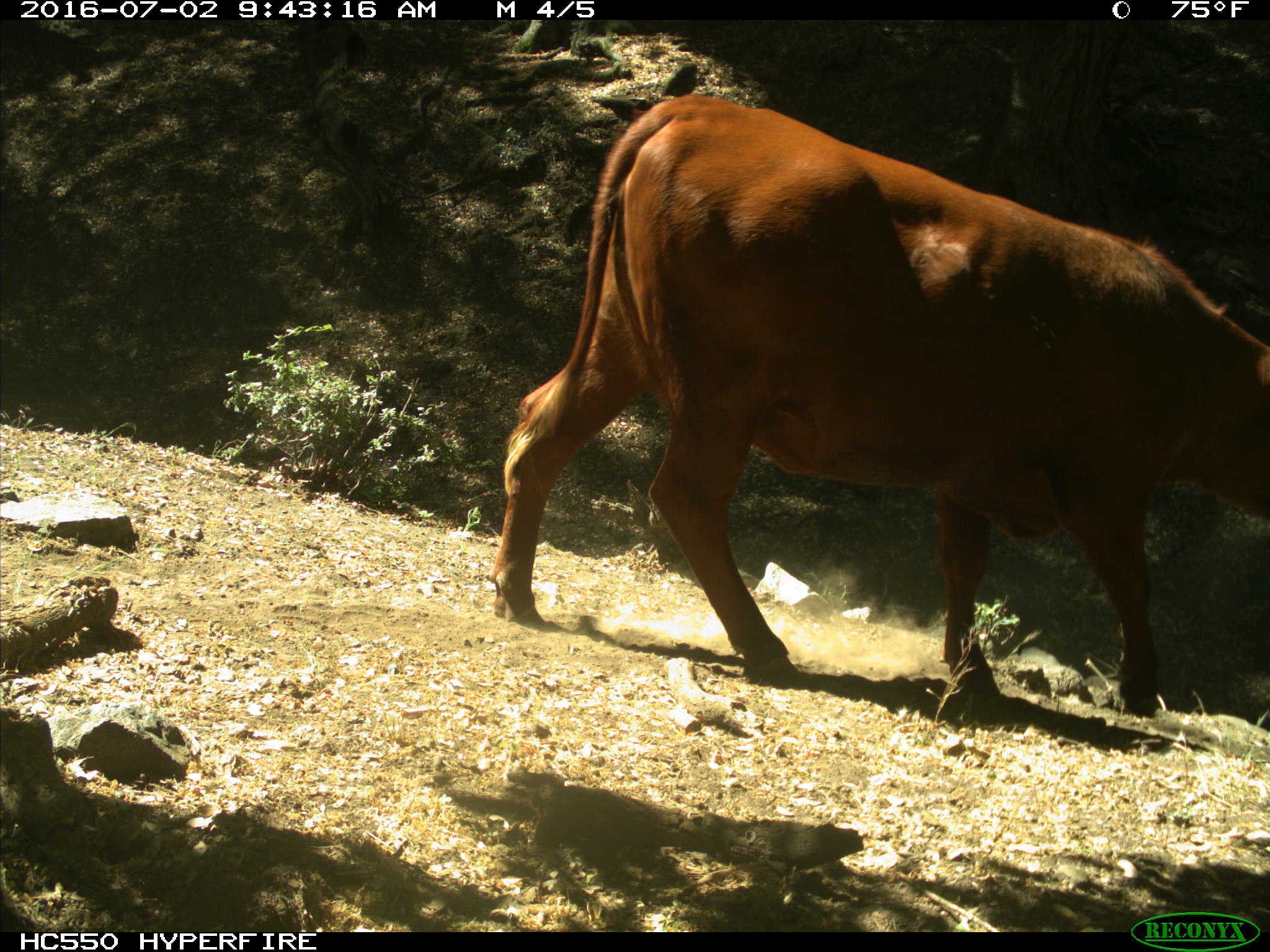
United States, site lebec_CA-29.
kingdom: Animalia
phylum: Chordata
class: Mammalia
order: Artiodactyla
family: Bovidae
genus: Bos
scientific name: Bos taurus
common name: domestic cow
Bos taurus (domestic cow).